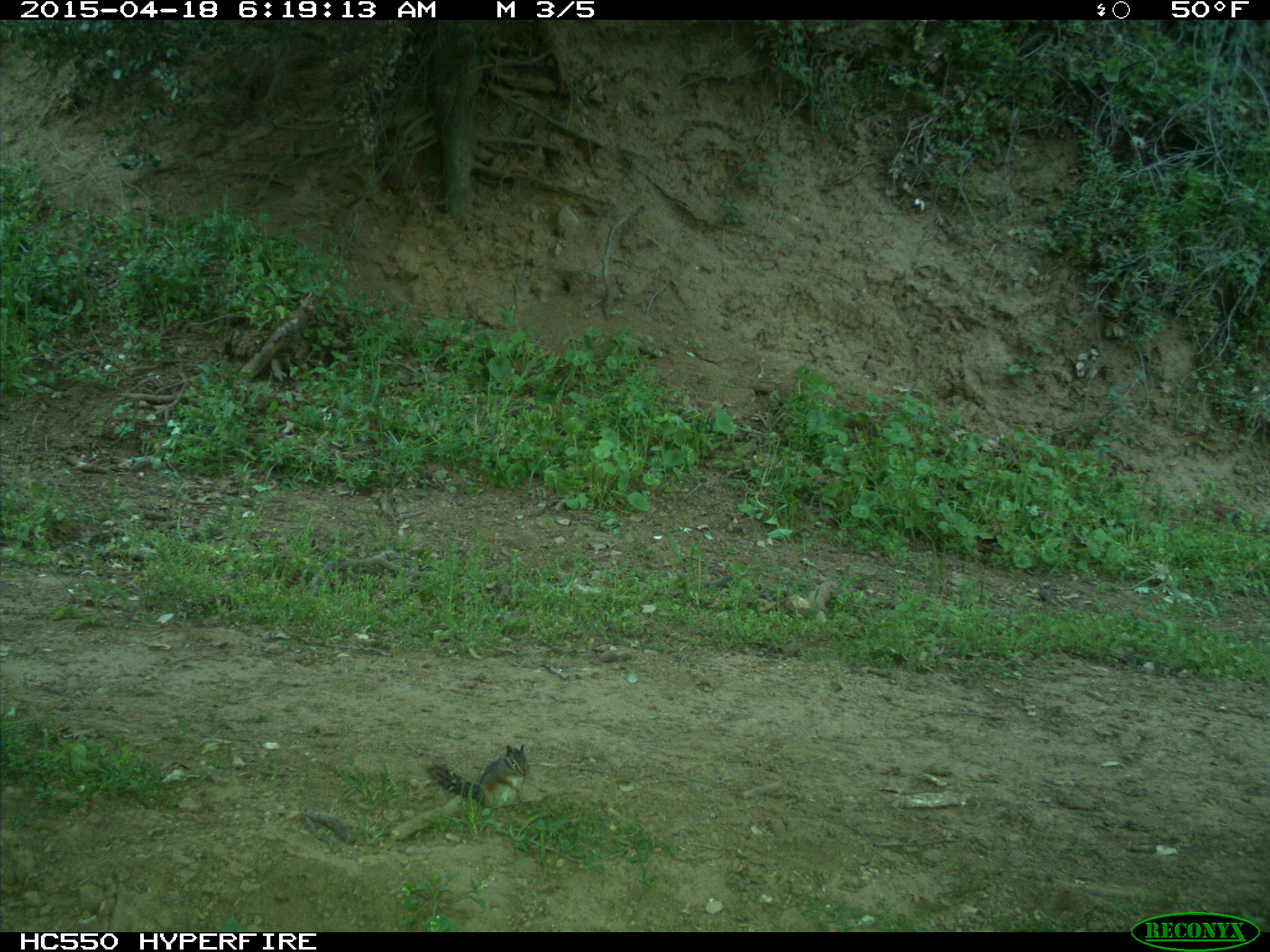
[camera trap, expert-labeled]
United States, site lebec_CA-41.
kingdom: Animalia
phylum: Chordata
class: Mammalia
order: Rodentia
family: Sciuridae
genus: Tamias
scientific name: Tamias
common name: chipmunk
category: unidentified chipmunk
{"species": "unidentified chipmunk (chipmunk) (Tamias)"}